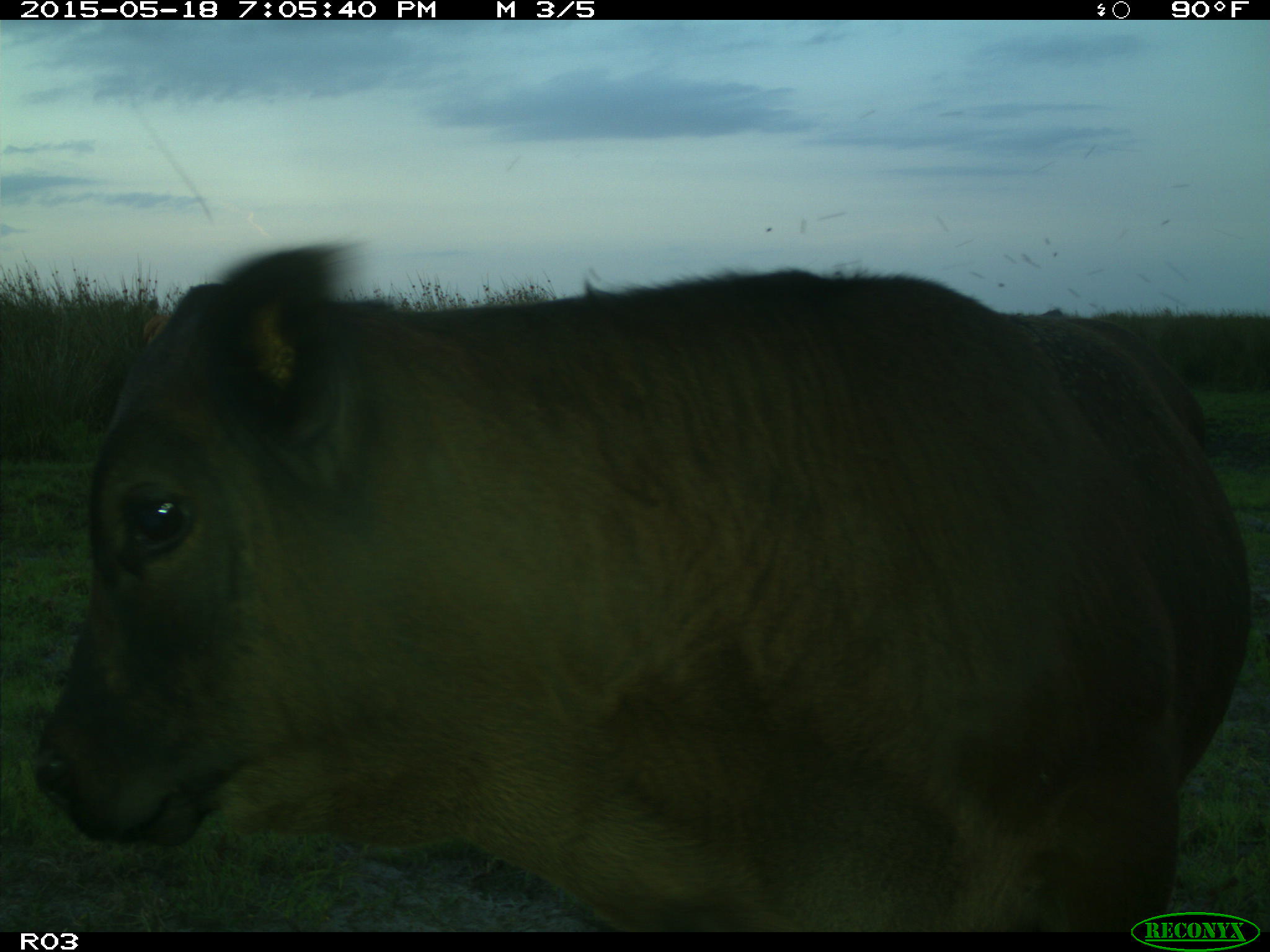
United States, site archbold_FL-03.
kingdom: Animalia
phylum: Chordata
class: Mammalia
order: Artiodactyla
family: Bovidae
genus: Bos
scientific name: Bos taurus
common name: domestic cow